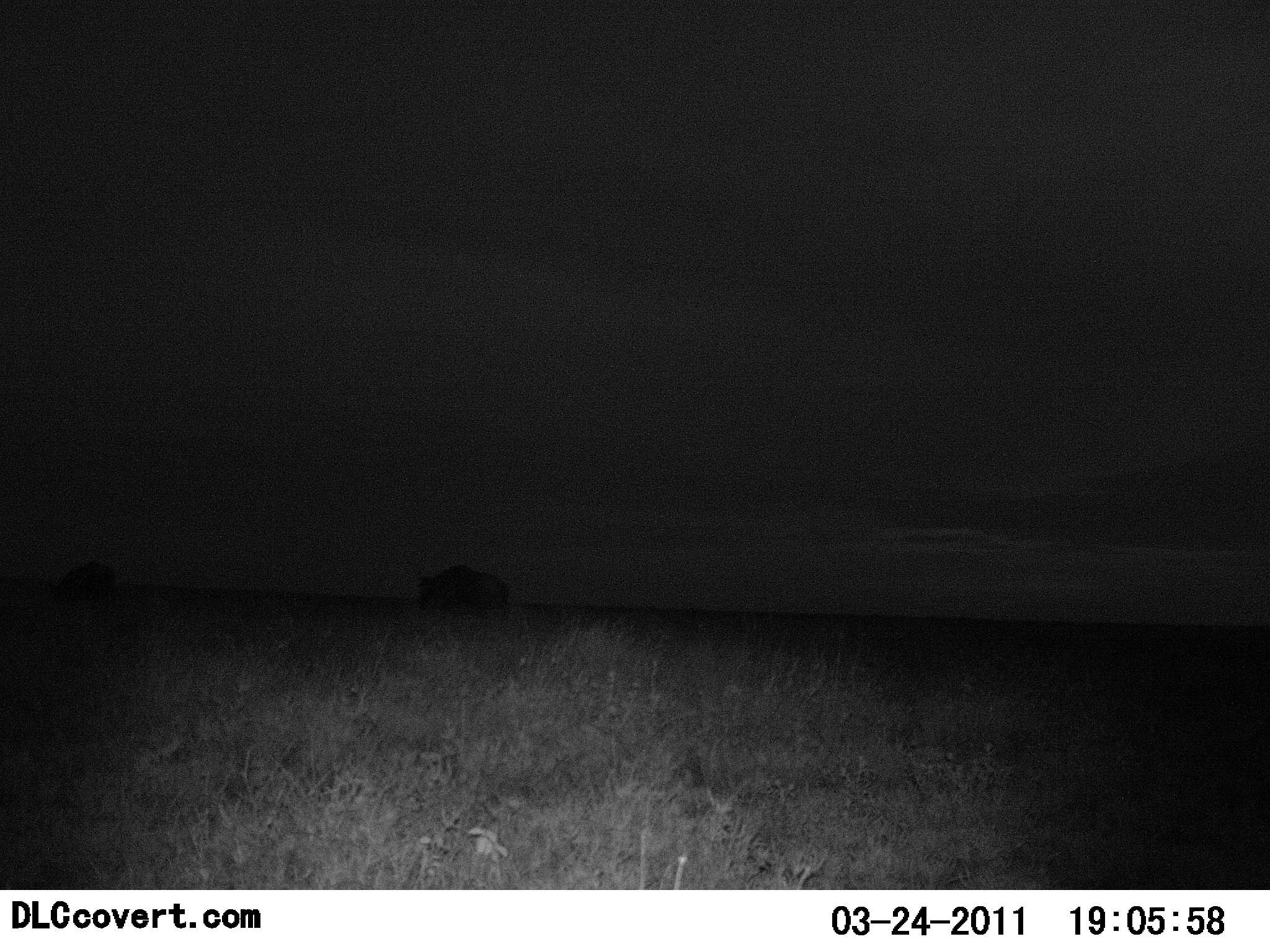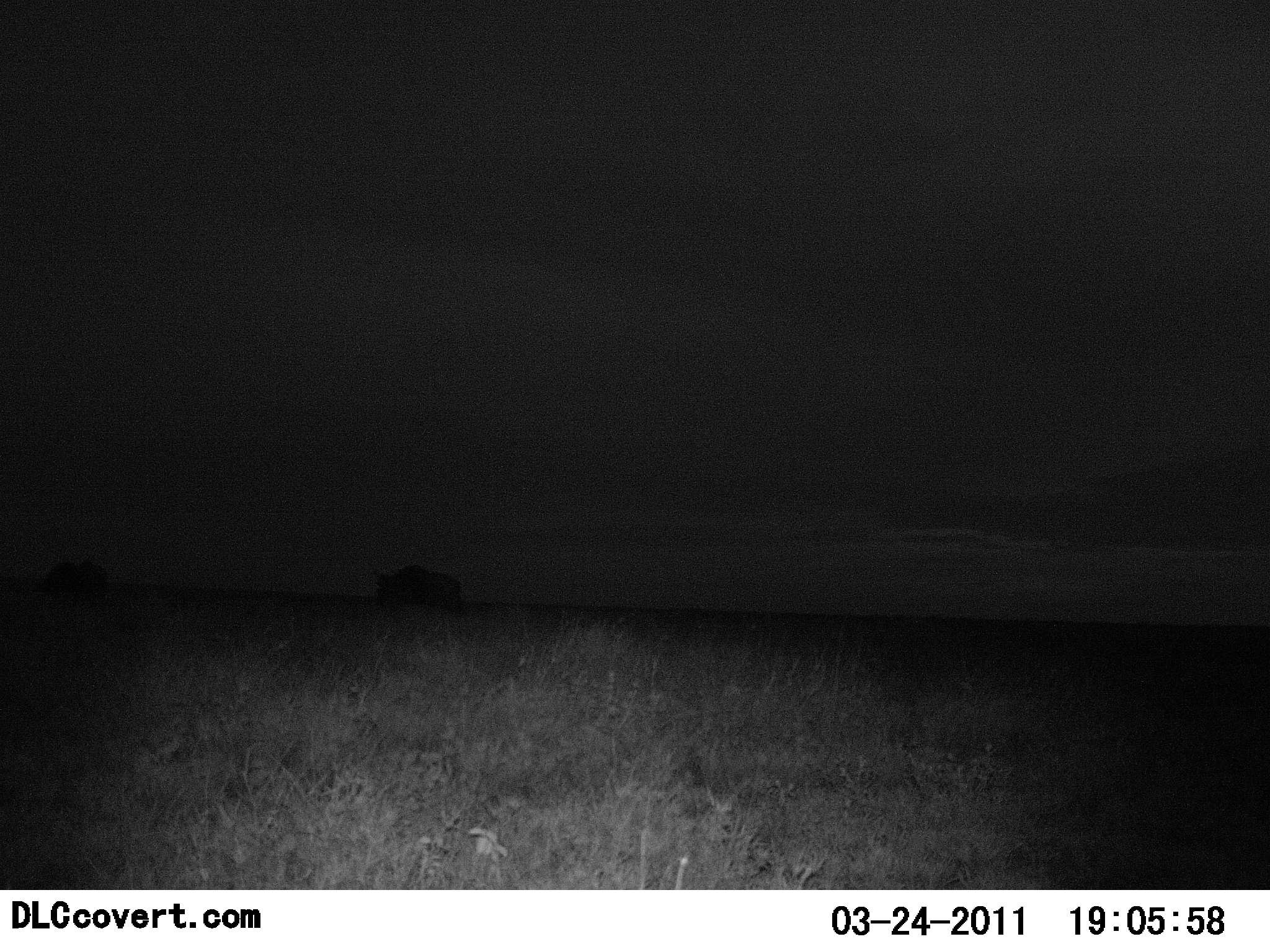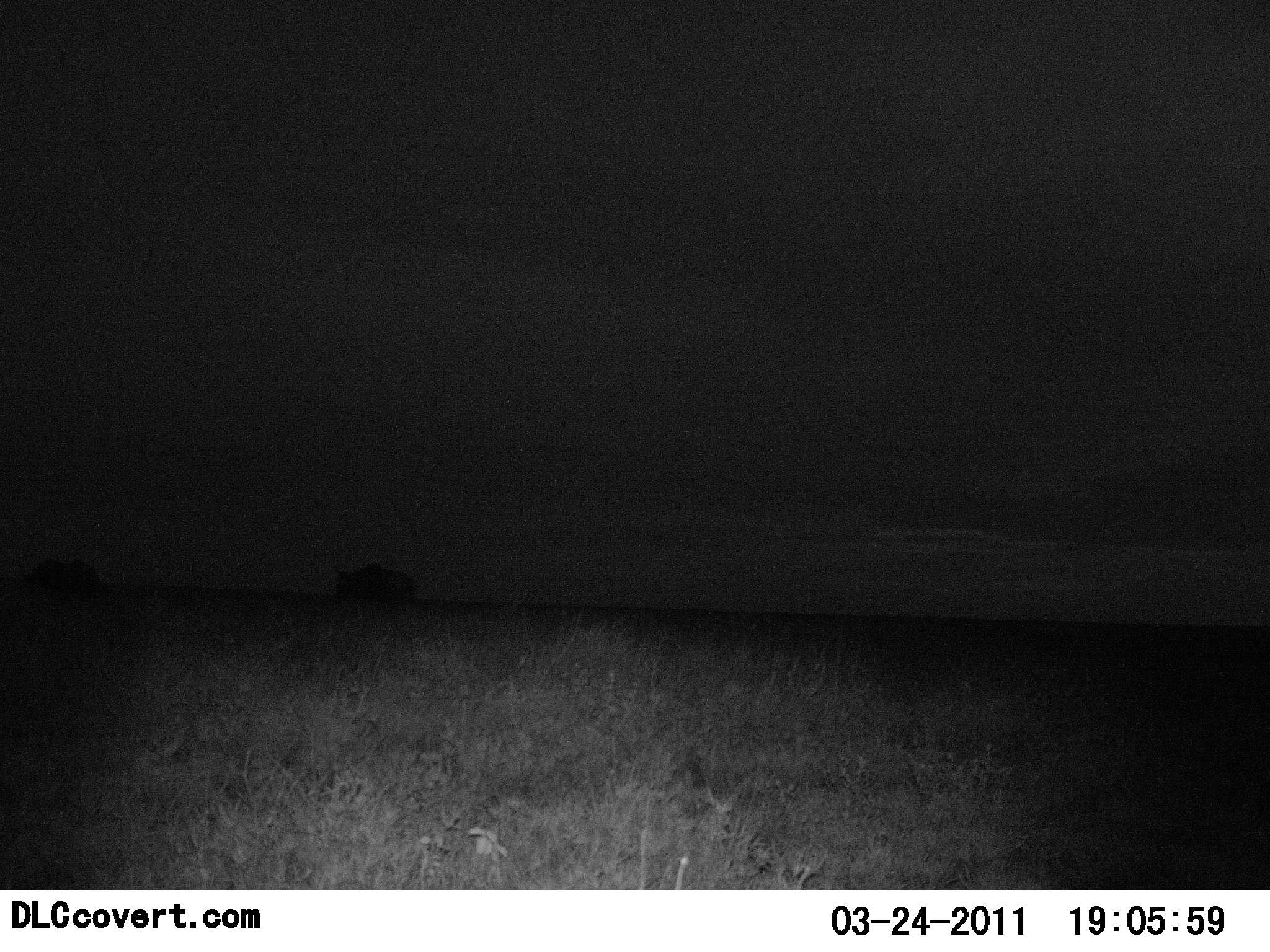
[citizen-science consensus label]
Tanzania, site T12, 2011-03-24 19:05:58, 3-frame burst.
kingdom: Animalia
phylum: Chordata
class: Mammalia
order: Artiodactyla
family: Bovidae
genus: Connochaetes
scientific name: Connochaetes taurinus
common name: blue wildebeest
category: wildebeest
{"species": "wildebeest (blue wildebeest) (Connochaetes taurinus)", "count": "2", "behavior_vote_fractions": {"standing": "20%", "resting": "0%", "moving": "90%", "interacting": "0%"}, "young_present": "0%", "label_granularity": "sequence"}